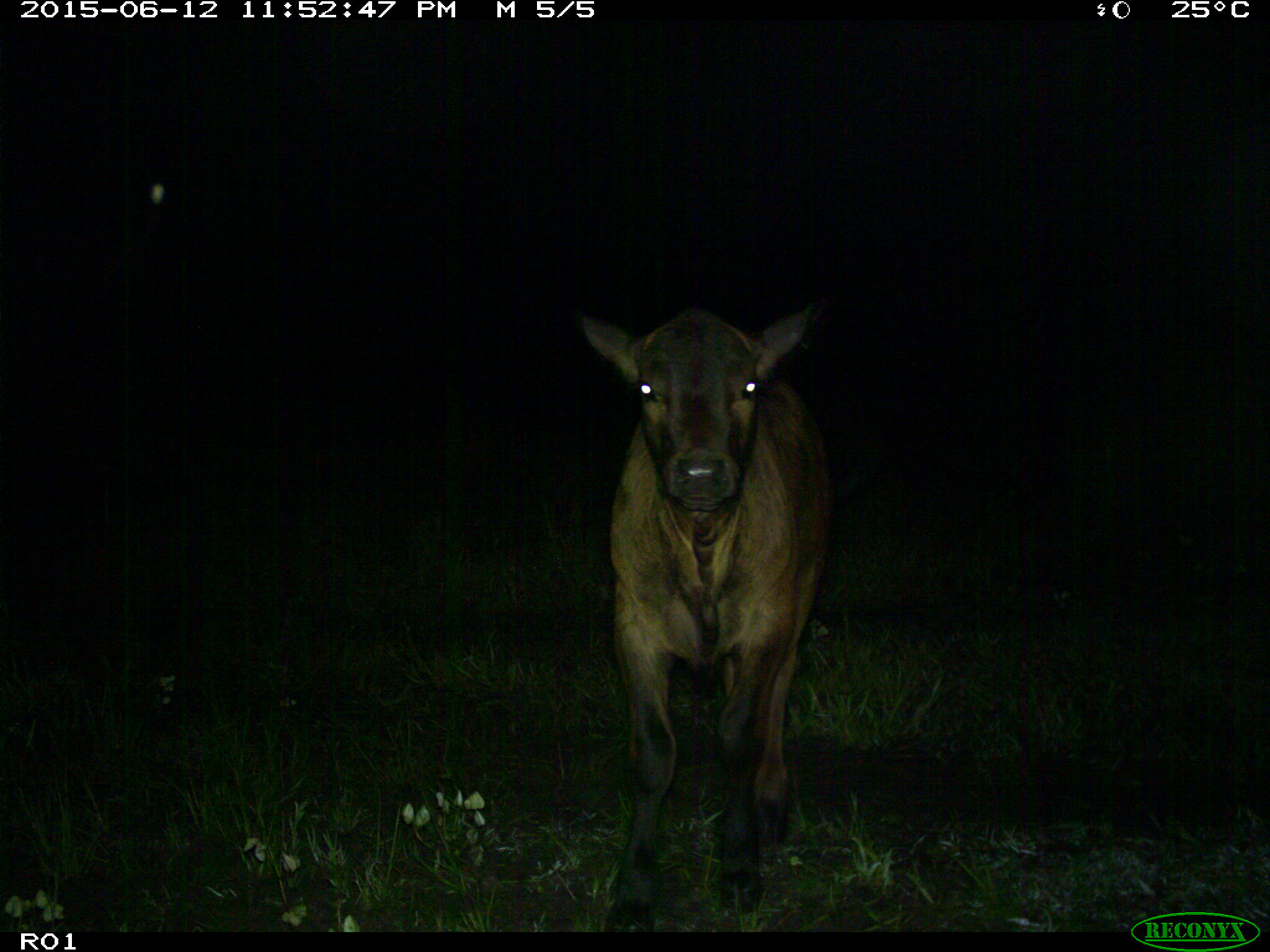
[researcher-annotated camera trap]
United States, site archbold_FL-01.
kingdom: Animalia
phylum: Chordata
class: Mammalia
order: Artiodactyla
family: Bovidae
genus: Bos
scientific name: Bos taurus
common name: domestic cow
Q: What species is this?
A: Bos taurus (domestic cow).